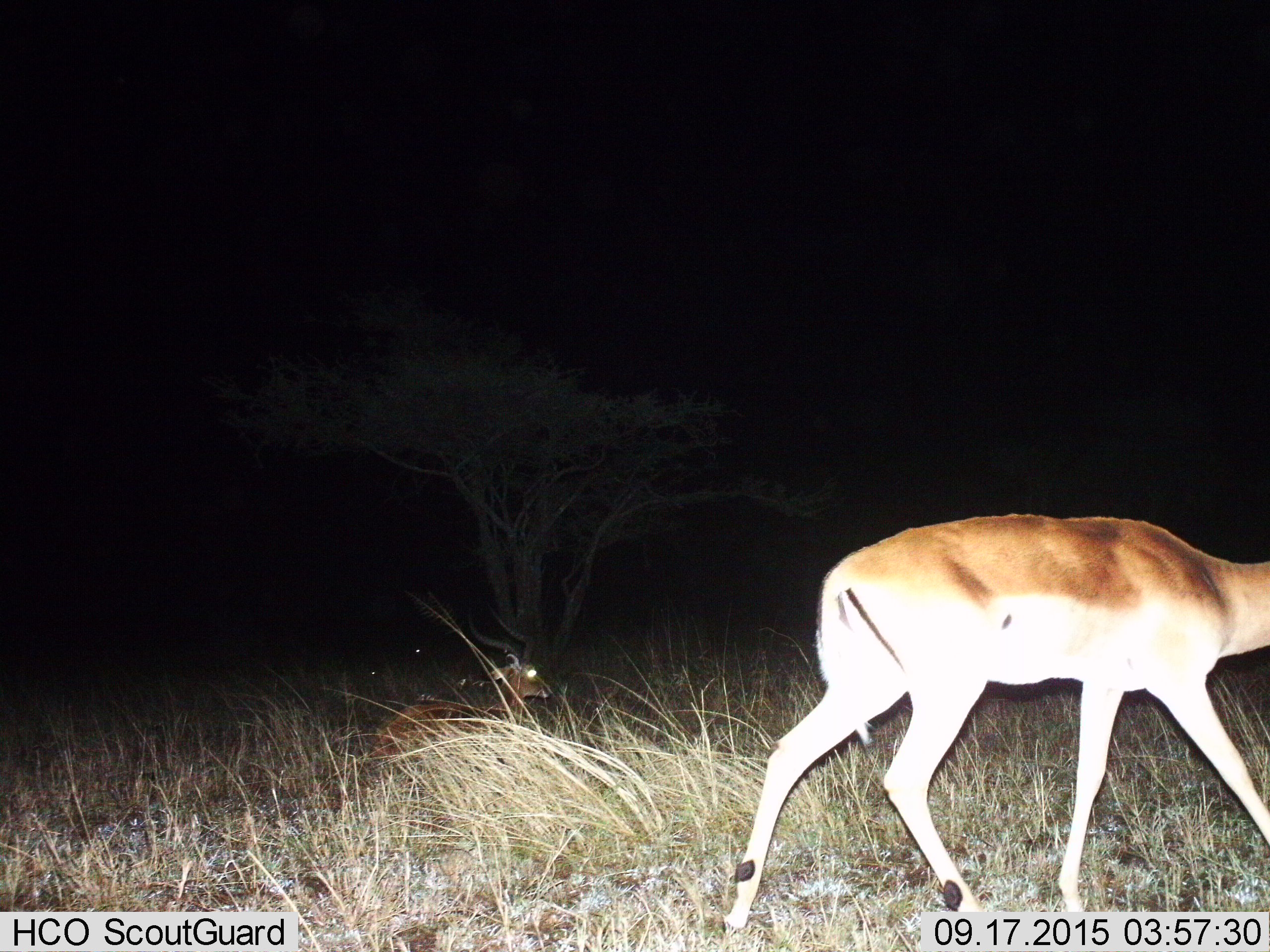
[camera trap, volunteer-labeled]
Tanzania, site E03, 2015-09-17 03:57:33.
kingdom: Animalia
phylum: Chordata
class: Mammalia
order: Artiodactyla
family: Bovidae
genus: Aepyceros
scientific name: Aepyceros melampus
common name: impala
Impala (Aepyceros melampus), count 2. Behavior (volunteer vote fractions): standing 40%, resting 80%, moving 80%, interacting 0%. Young present (vote fraction): 0%. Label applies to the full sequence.